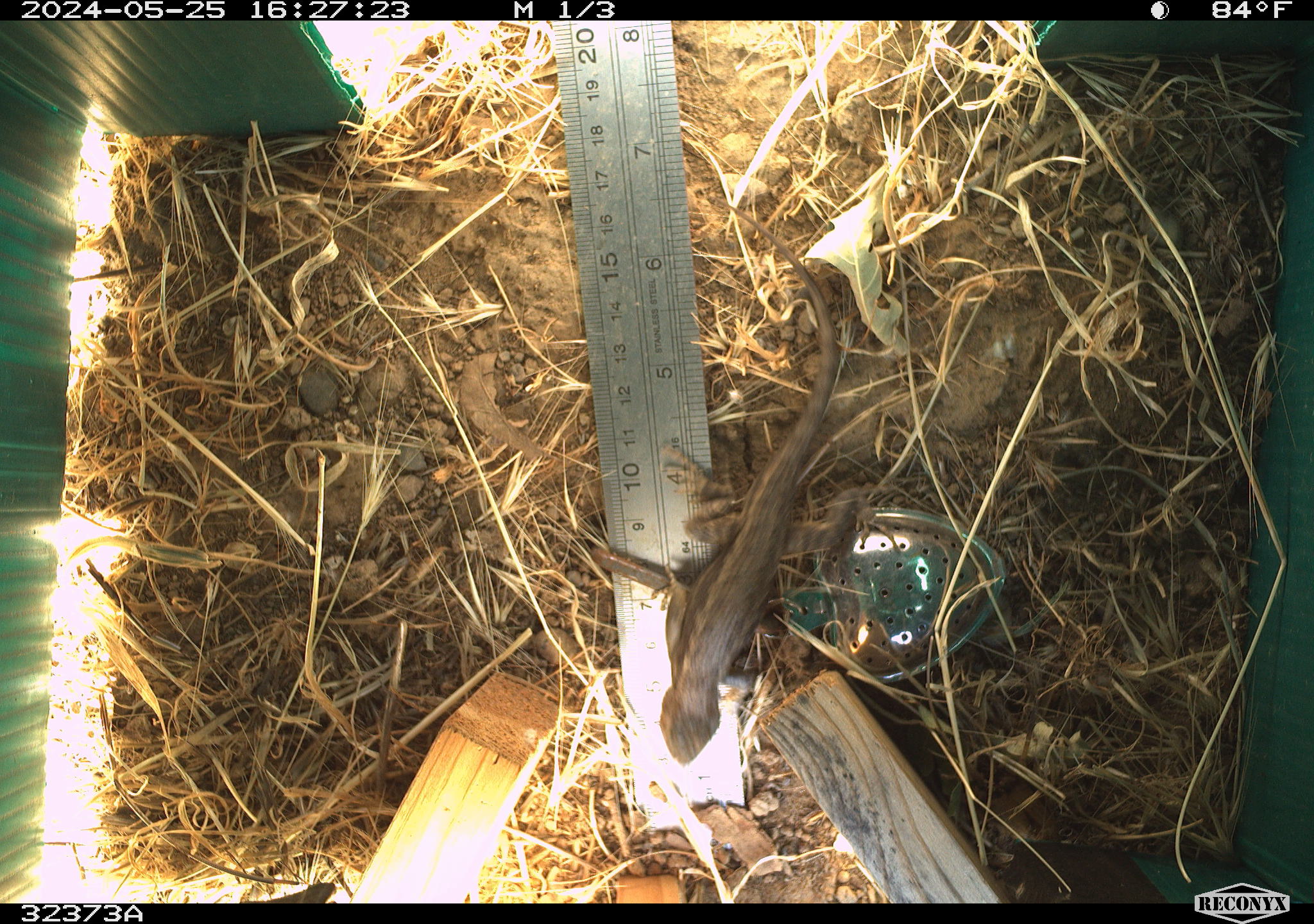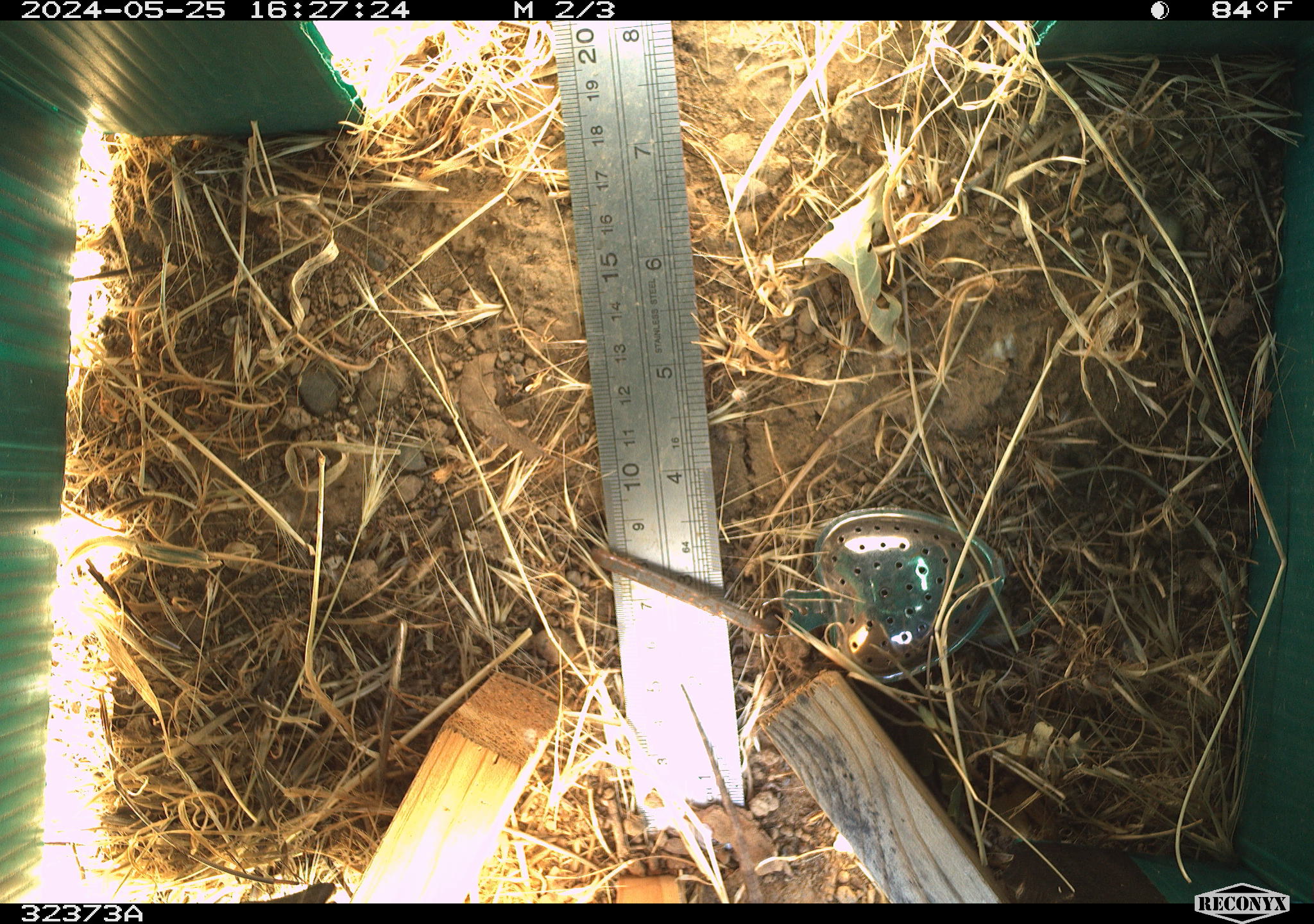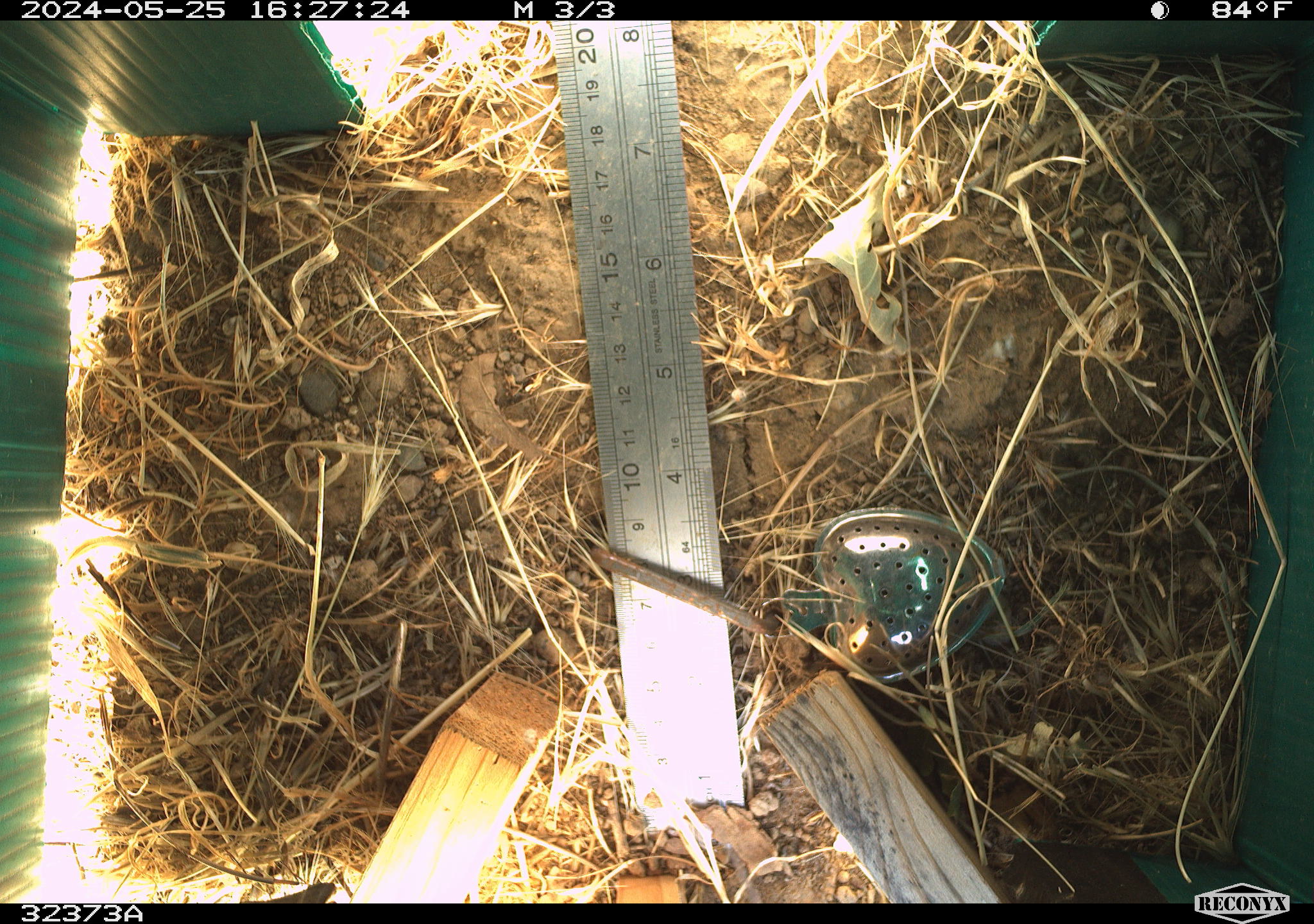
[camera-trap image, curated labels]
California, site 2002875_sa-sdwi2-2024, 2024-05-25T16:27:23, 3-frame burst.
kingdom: Animalia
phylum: Chordata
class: Reptilia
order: Squamata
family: Phrynosomatidae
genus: Sceloporus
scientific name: Sceloporus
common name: spiny lizards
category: sceloporus species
Sceloporus species (spiny lizards) (Sceloporus).